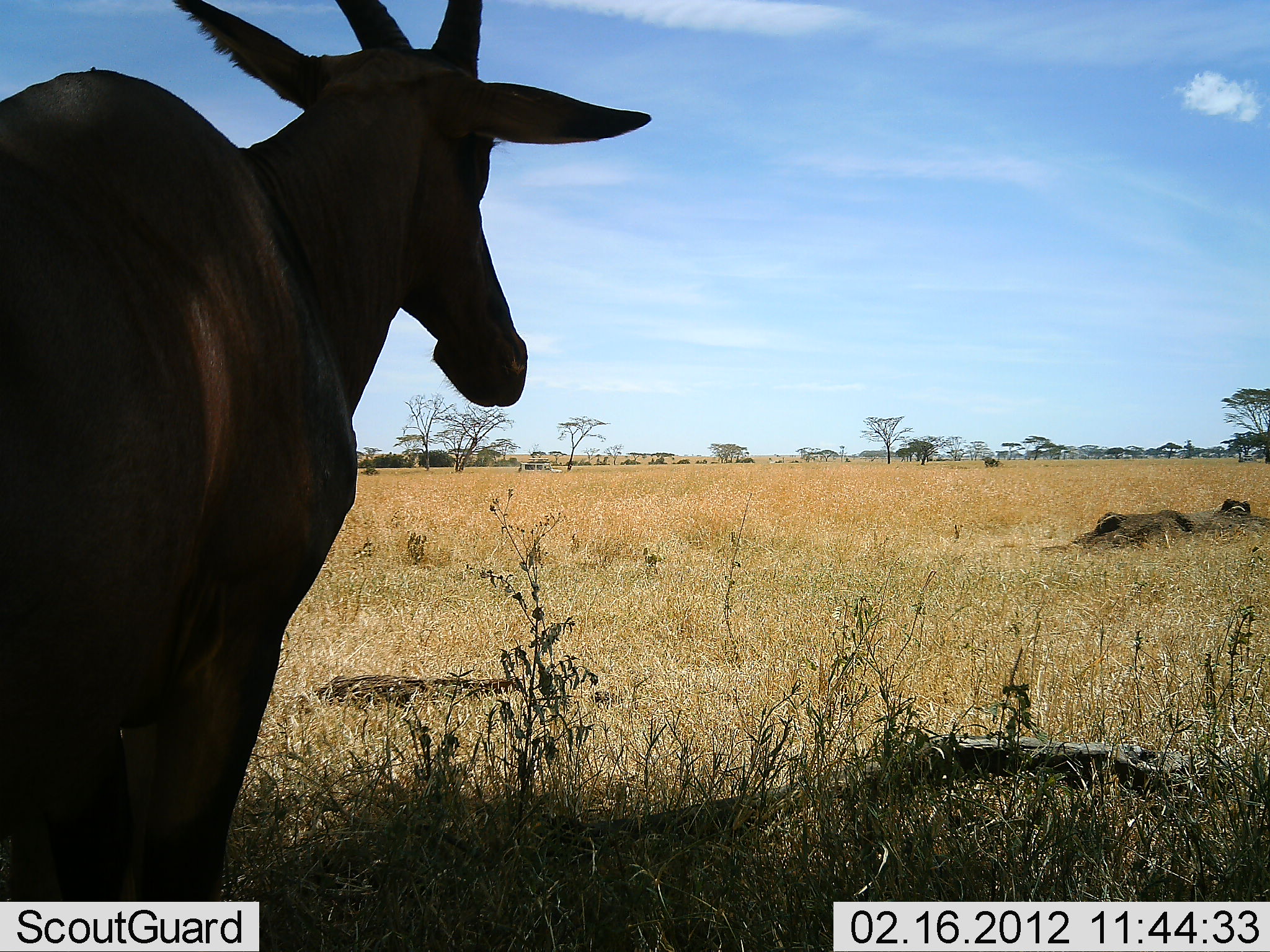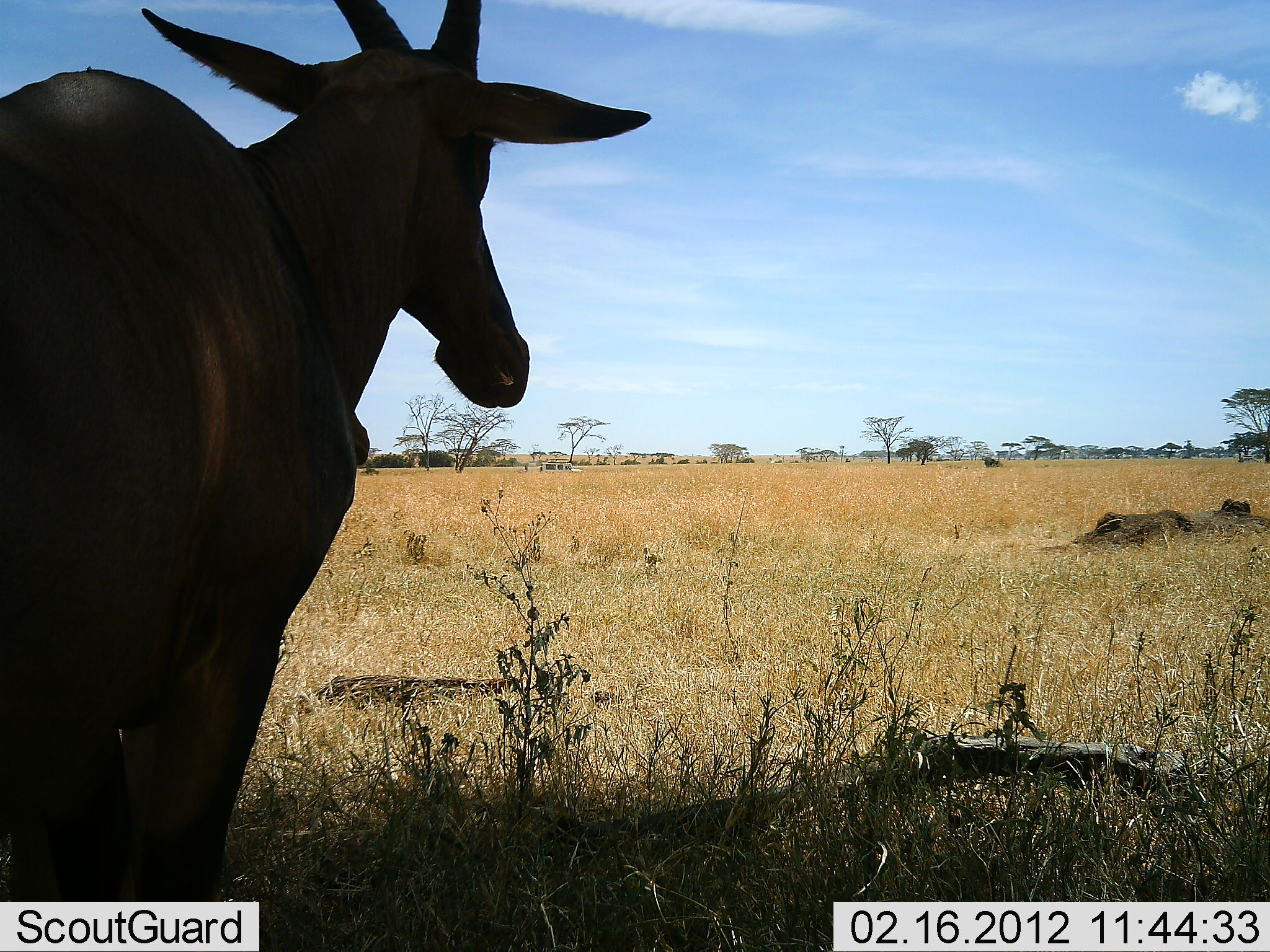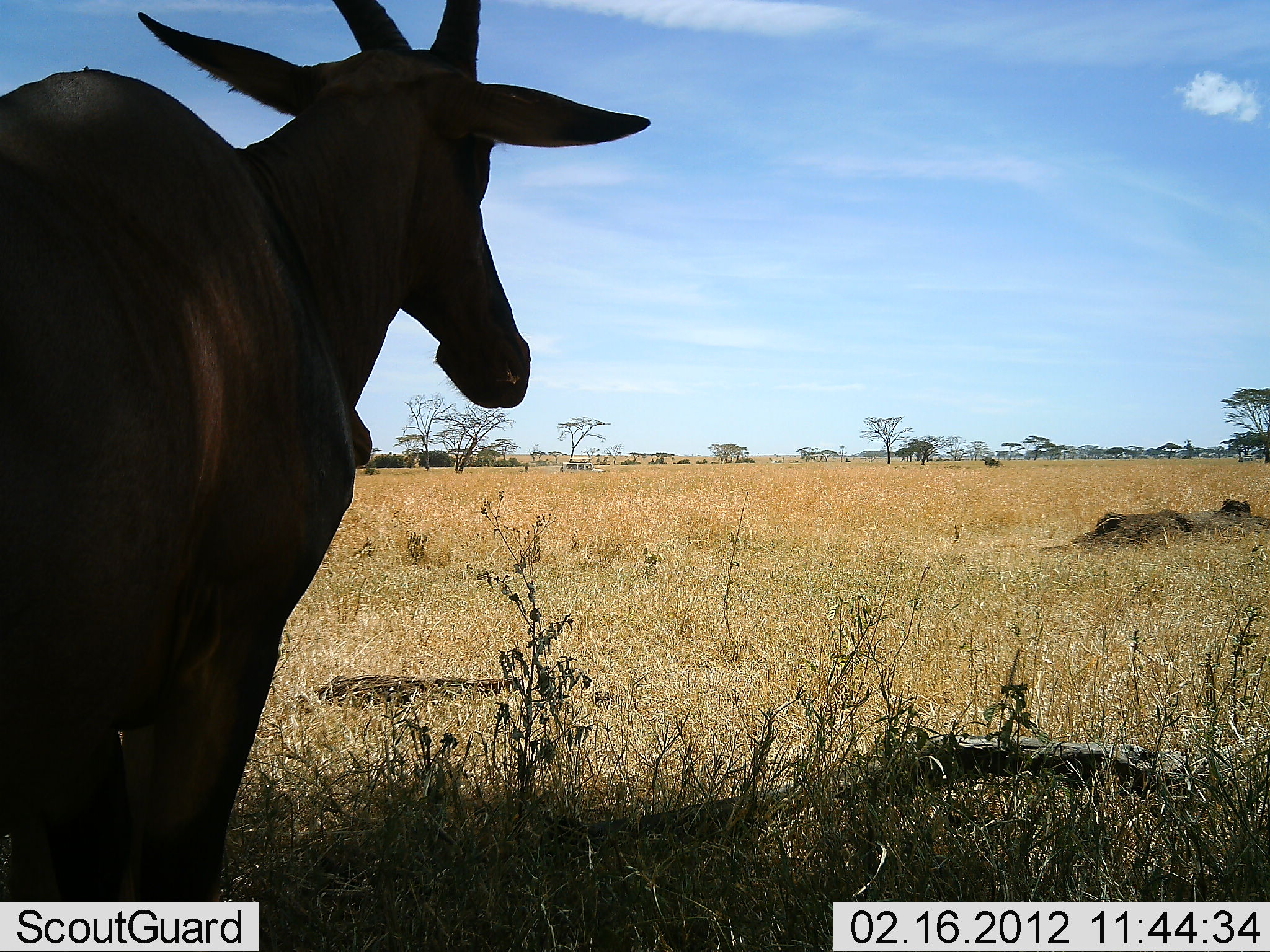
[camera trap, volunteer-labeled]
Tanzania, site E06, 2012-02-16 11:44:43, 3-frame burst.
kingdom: Animalia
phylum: Chordata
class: Mammalia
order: Artiodactyla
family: Bovidae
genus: Alcelaphus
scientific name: Alcelaphus buselaphus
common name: hartebeest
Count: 1.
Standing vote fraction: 100%.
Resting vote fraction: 4%.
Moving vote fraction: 0%.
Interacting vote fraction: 0%.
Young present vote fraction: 0%.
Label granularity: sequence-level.